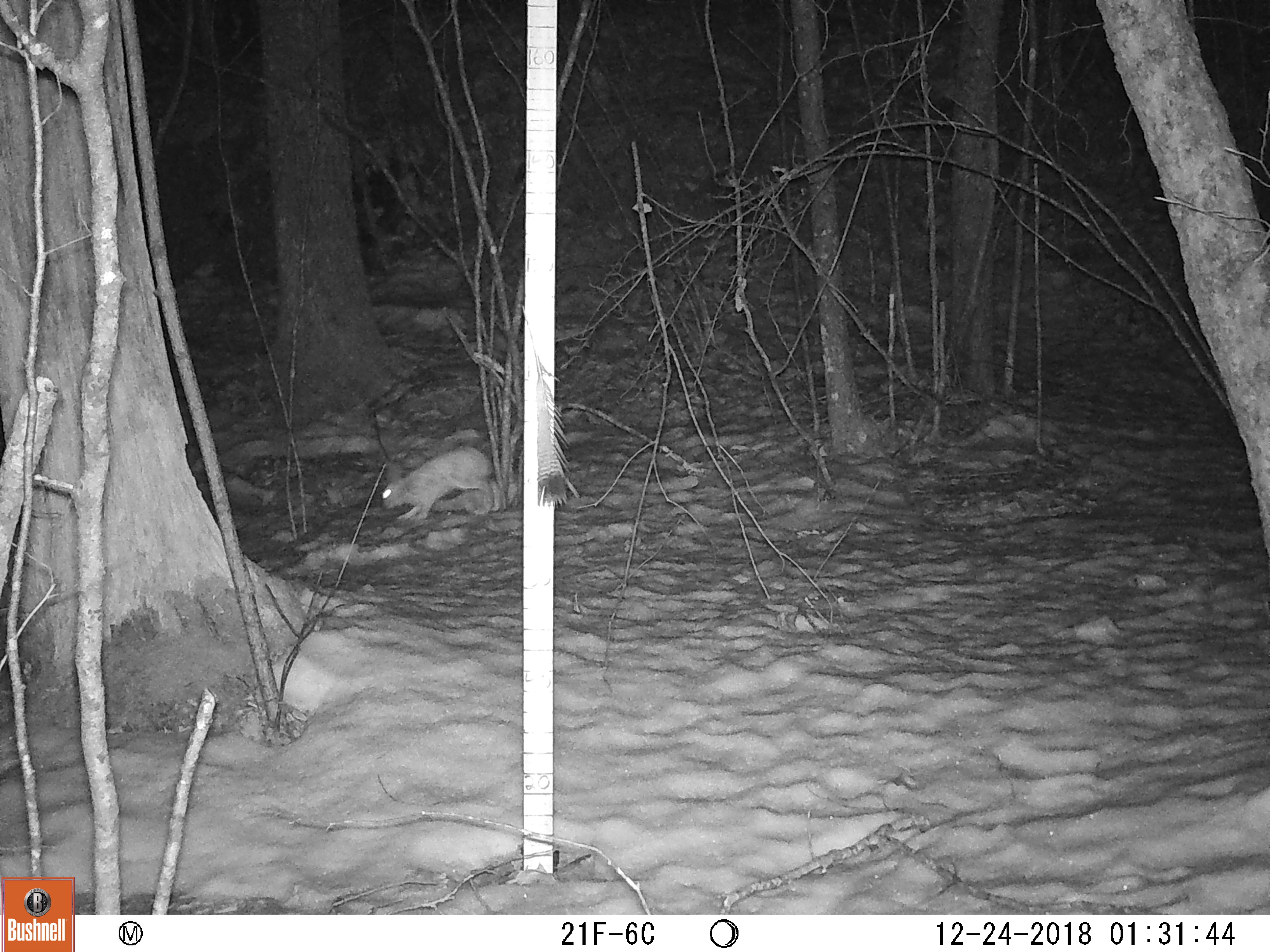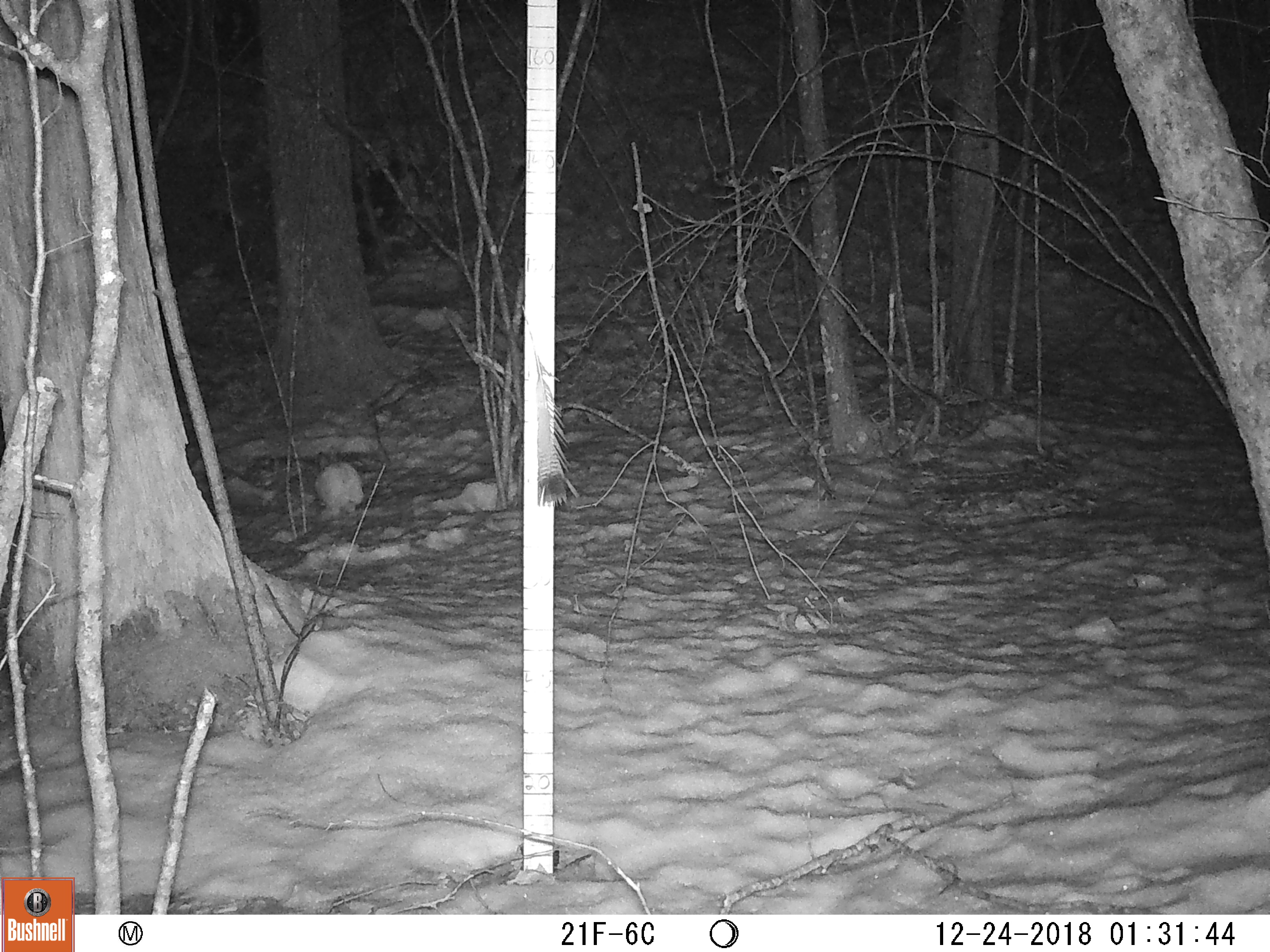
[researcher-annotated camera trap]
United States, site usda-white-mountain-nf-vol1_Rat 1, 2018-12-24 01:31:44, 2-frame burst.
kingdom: Animalia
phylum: Chordata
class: Mammalia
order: Lagomorpha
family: Leporidae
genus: Lepus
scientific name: Lepus americanus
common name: snowshoe hare